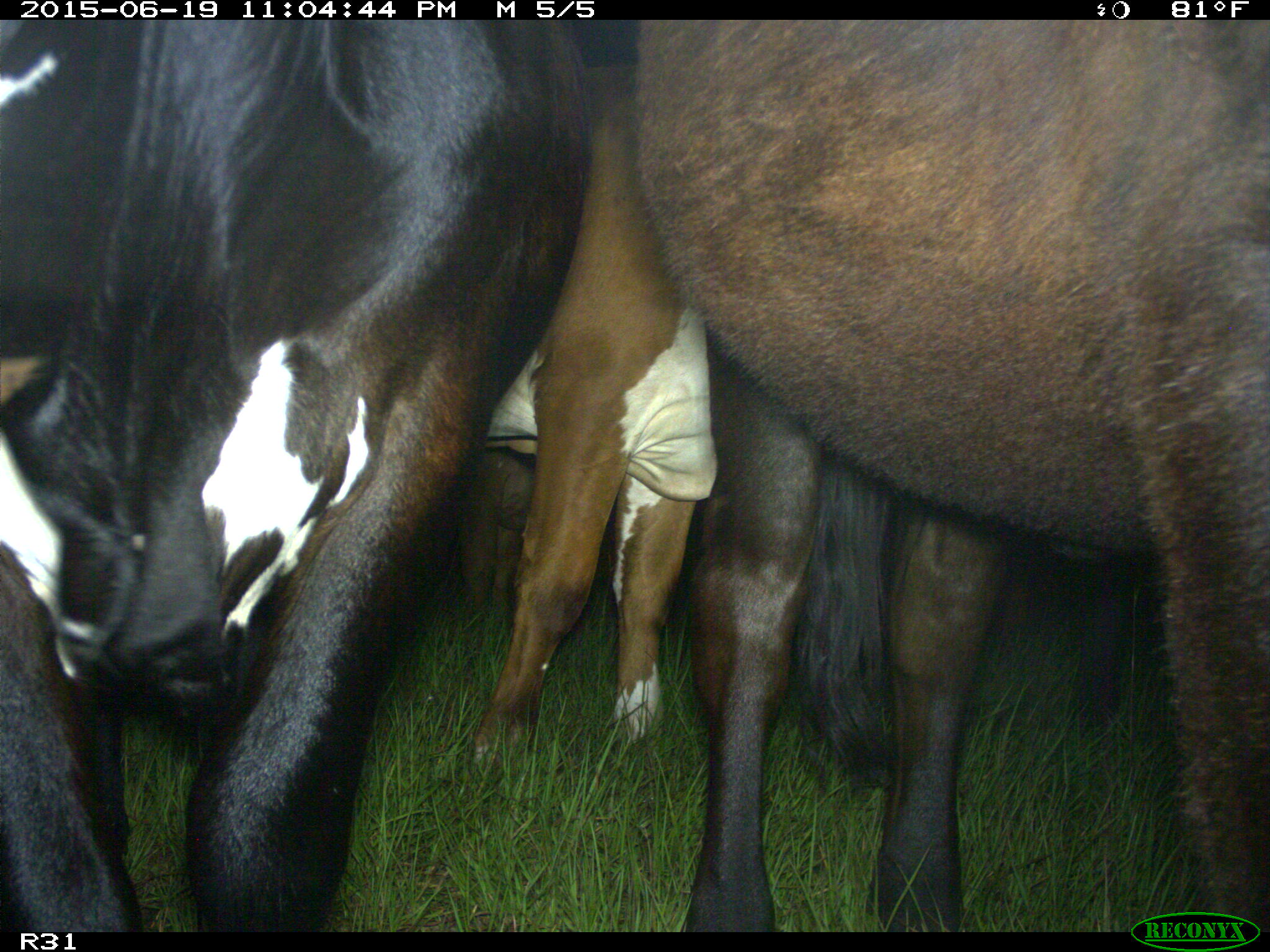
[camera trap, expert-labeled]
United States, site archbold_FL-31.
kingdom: Animalia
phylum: Chordata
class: Mammalia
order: Artiodactyla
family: Bovidae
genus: Bos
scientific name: Bos taurus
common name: domestic cow